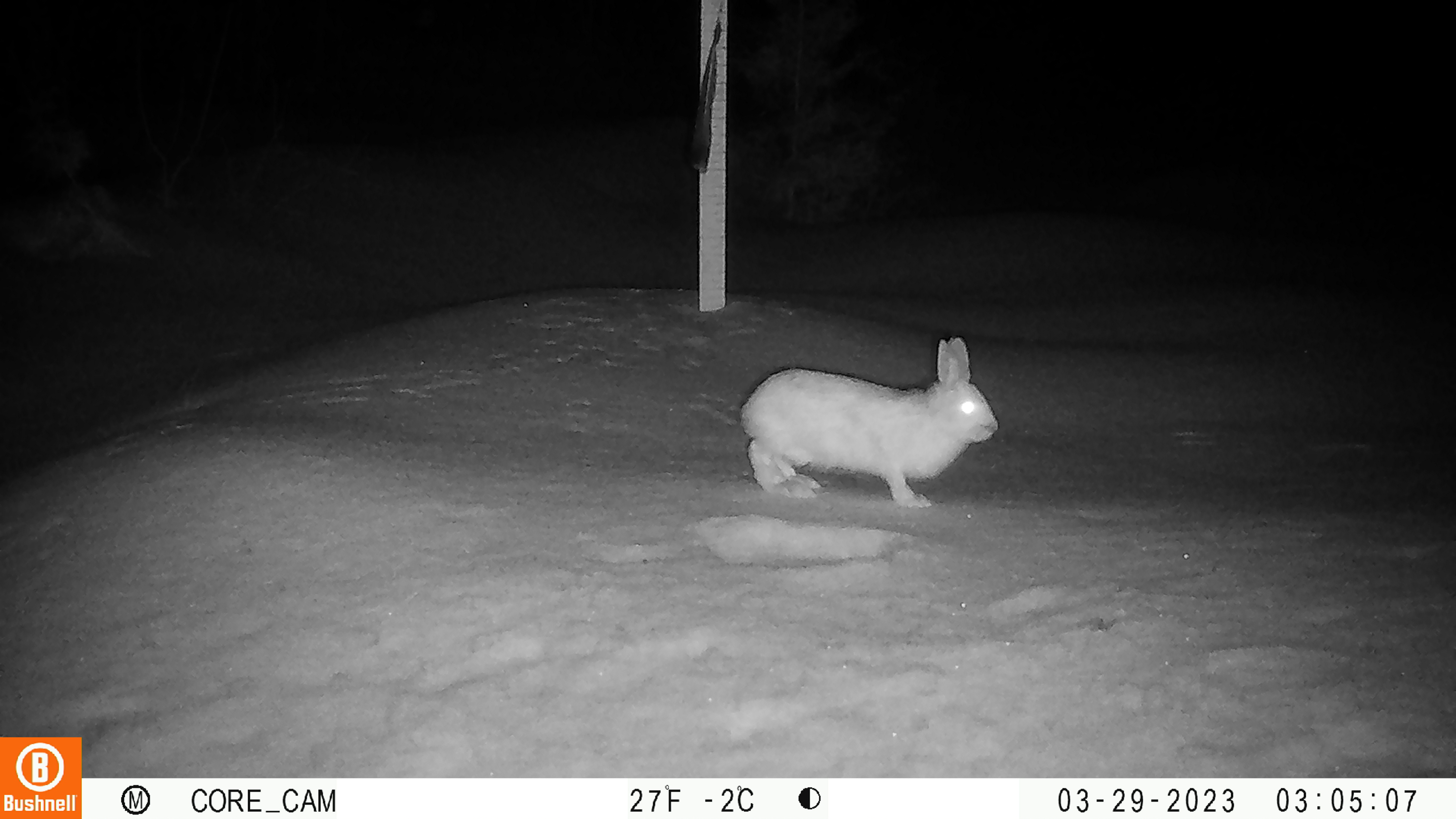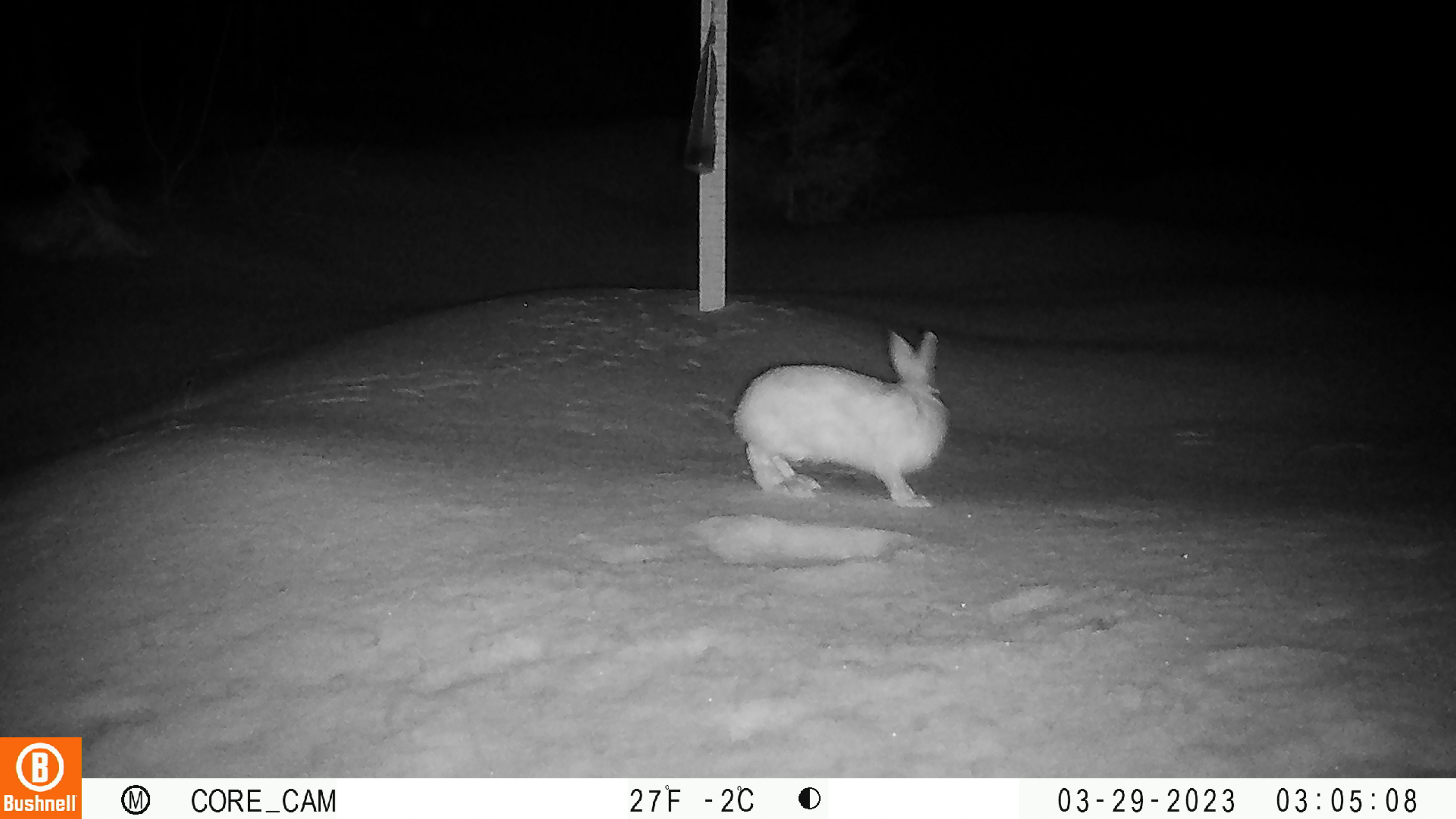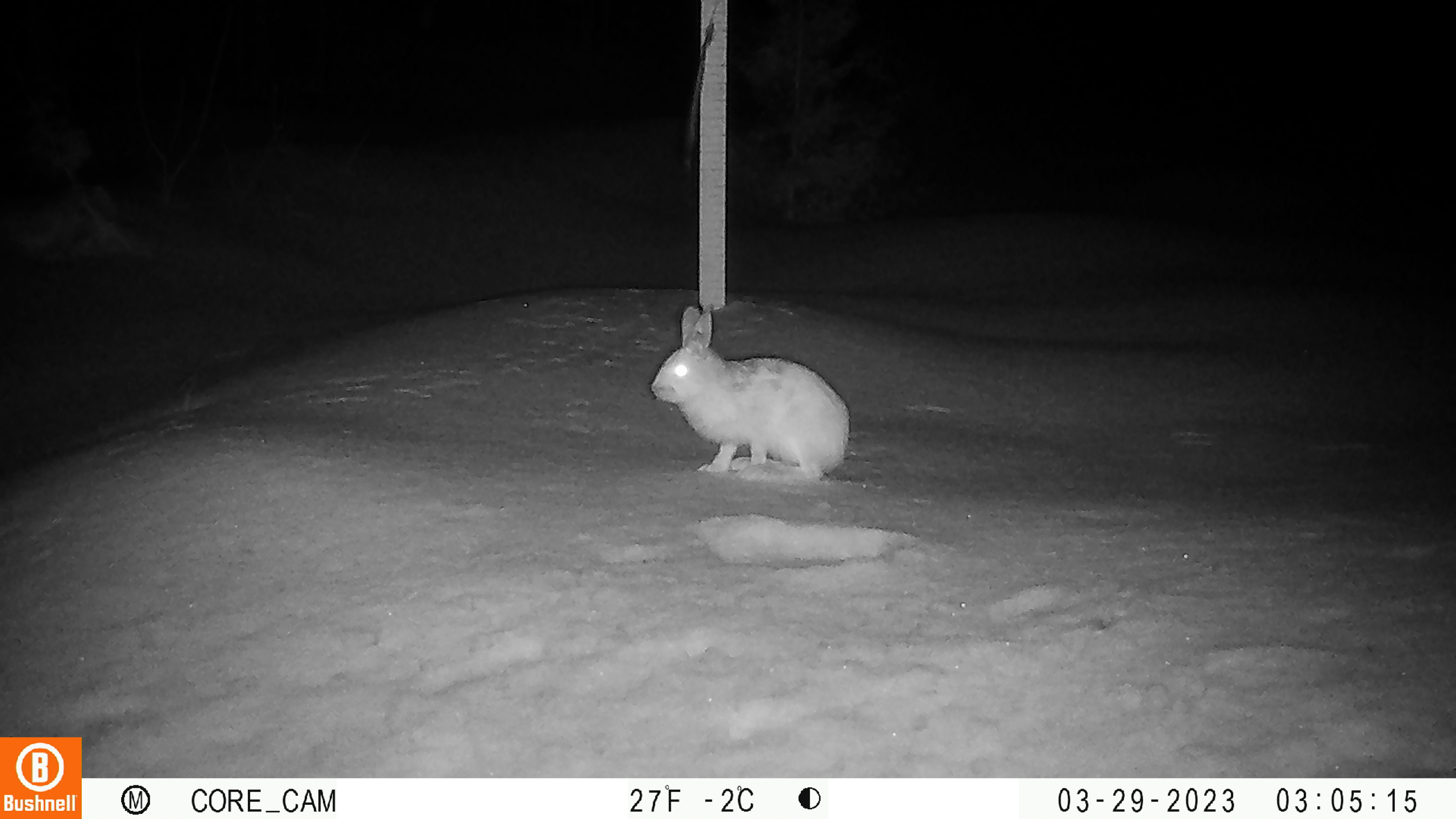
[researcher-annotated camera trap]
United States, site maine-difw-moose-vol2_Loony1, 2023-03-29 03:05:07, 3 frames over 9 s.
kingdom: Animalia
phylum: Chordata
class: Mammalia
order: Lagomorpha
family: Leporidae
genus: Lepus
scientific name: Lepus americanus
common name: snowshoe hare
Snowshoe hare (Lepus americanus).